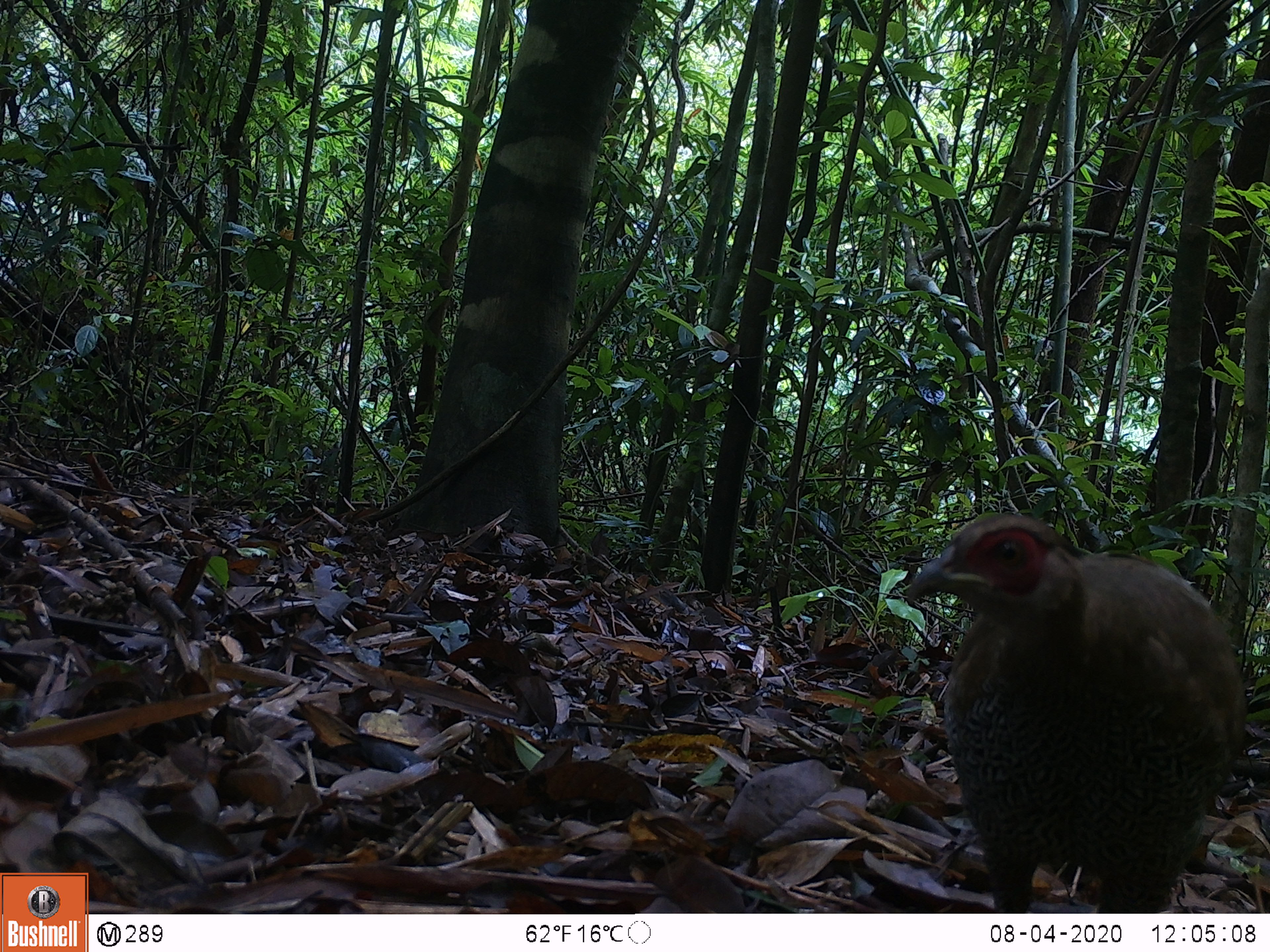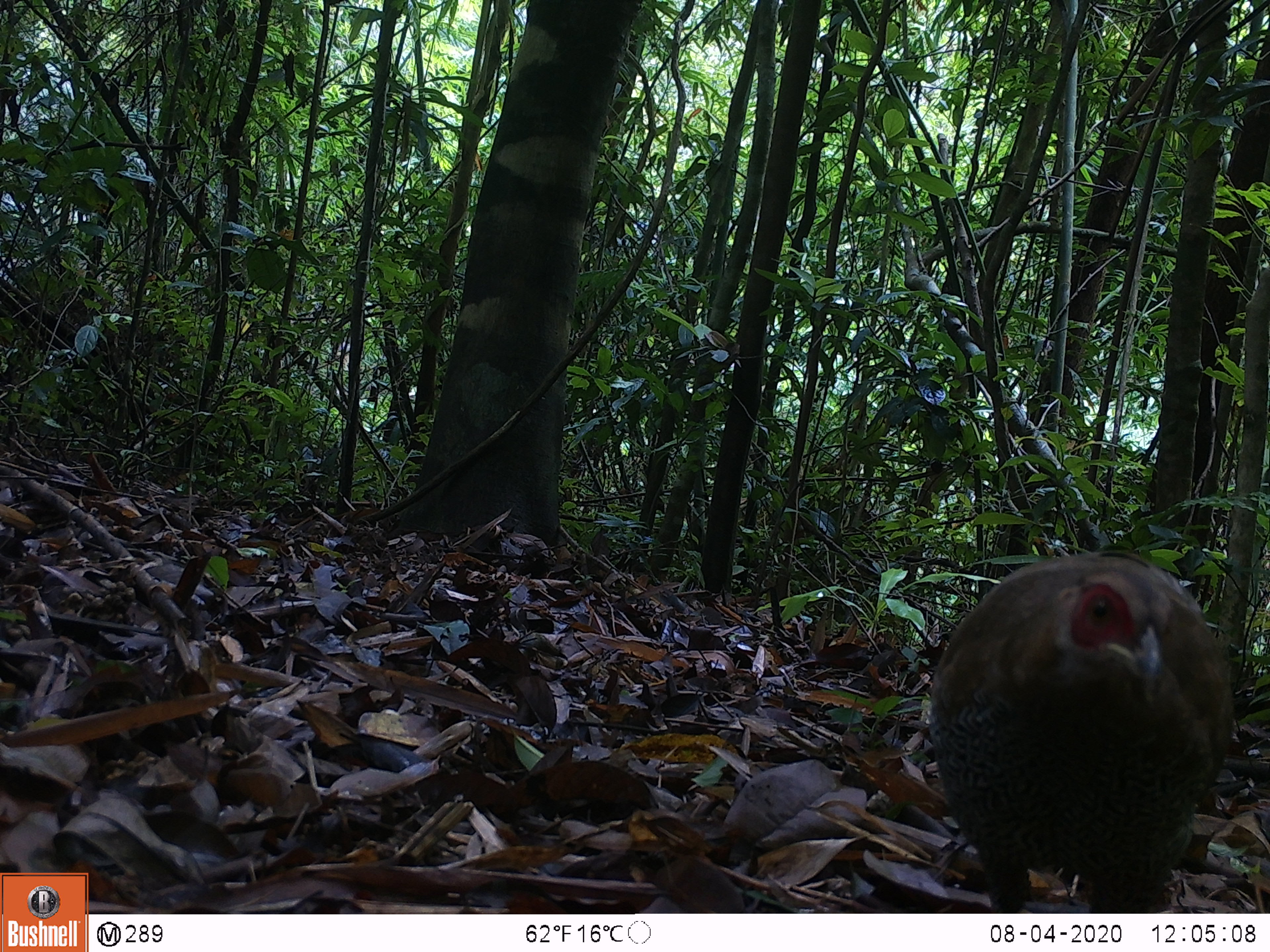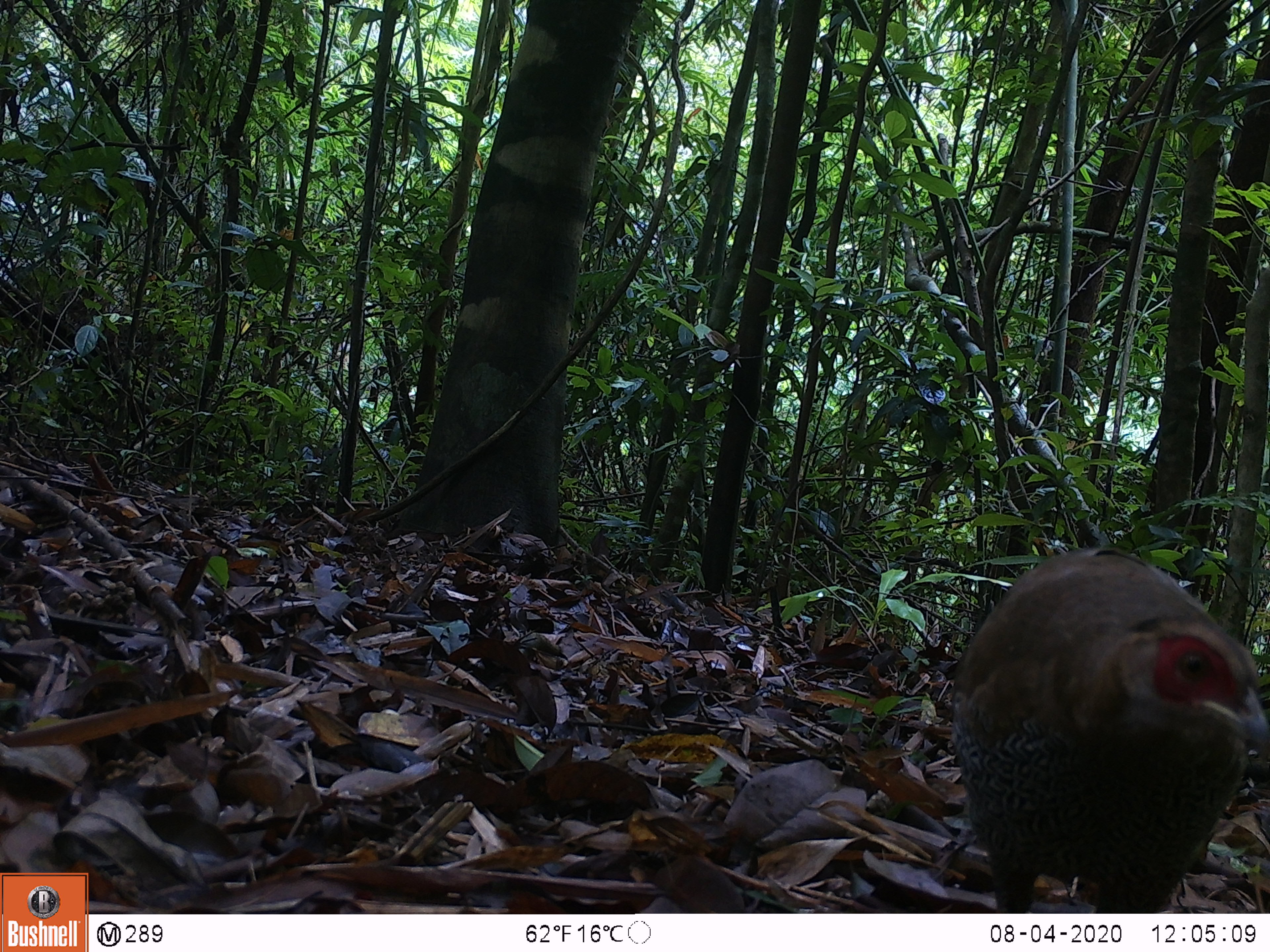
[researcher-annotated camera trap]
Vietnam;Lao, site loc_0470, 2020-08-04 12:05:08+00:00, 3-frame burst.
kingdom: Animalia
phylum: Chordata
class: Aves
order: Galliformes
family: Phasianidae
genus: Lophura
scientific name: Lophura nycthemera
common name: silver pheasant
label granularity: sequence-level